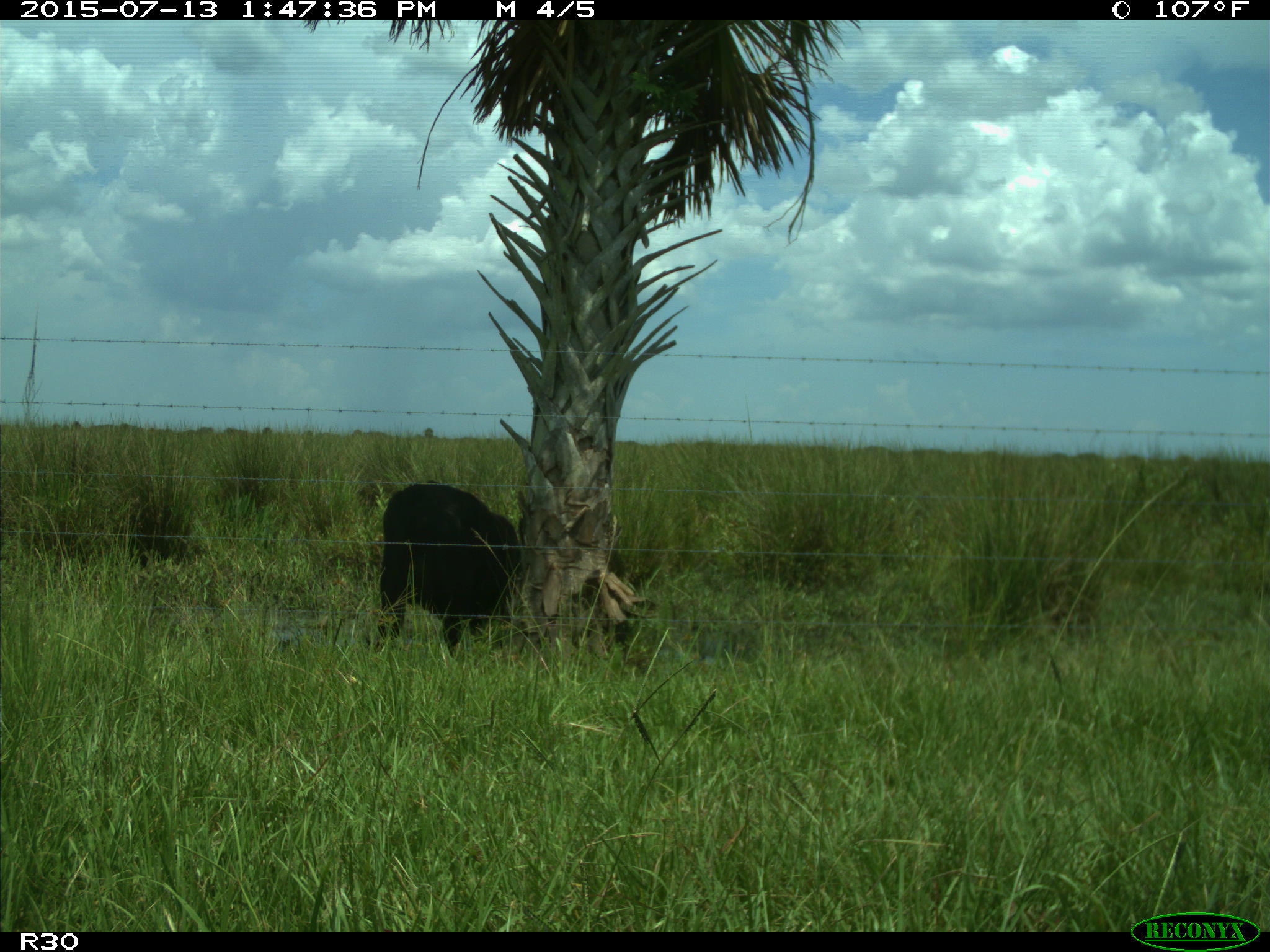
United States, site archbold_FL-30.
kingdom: Animalia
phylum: Chordata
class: Mammalia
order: Artiodactyla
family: Bovidae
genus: Bos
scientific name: Bos taurus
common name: domestic cow